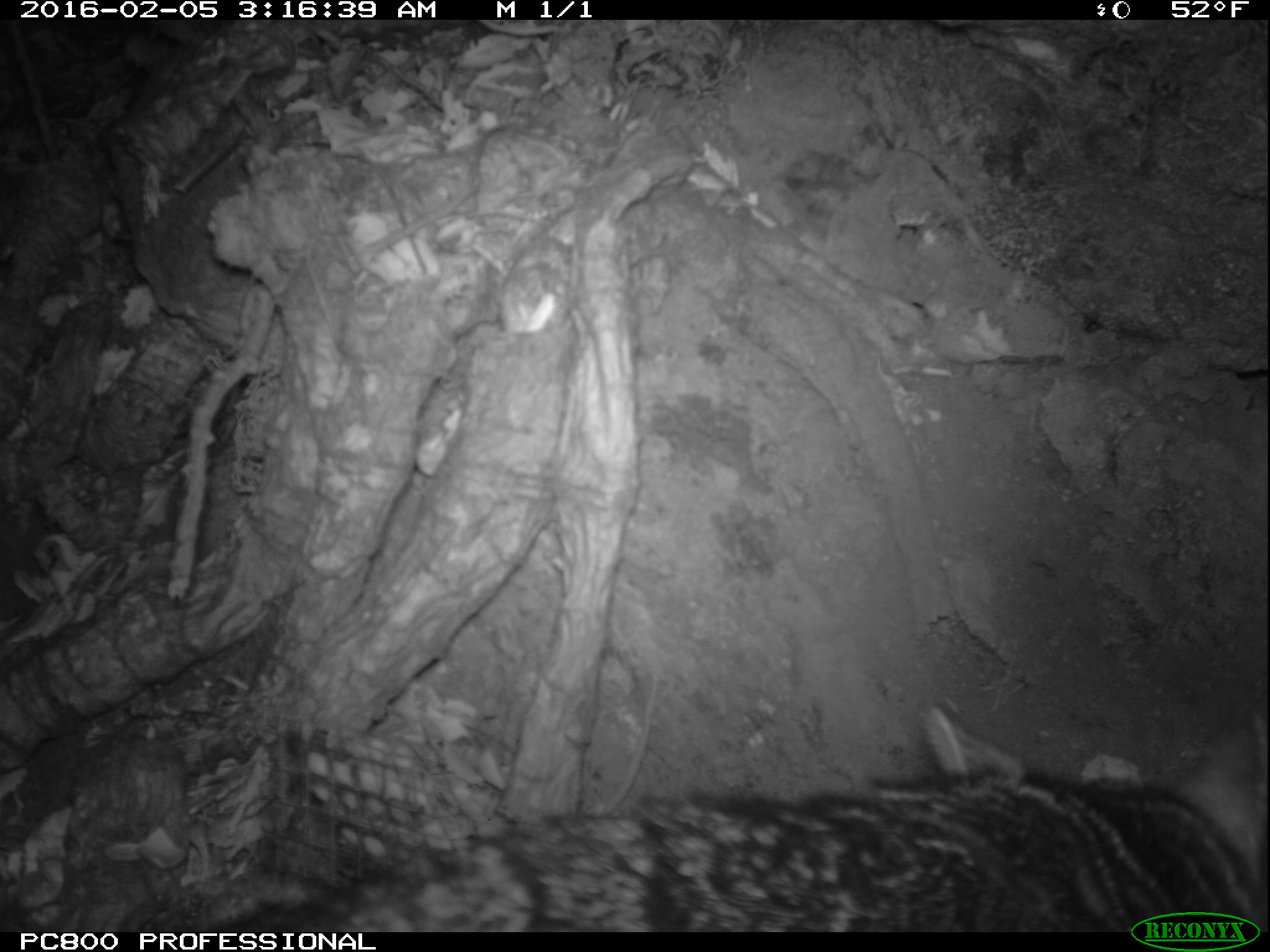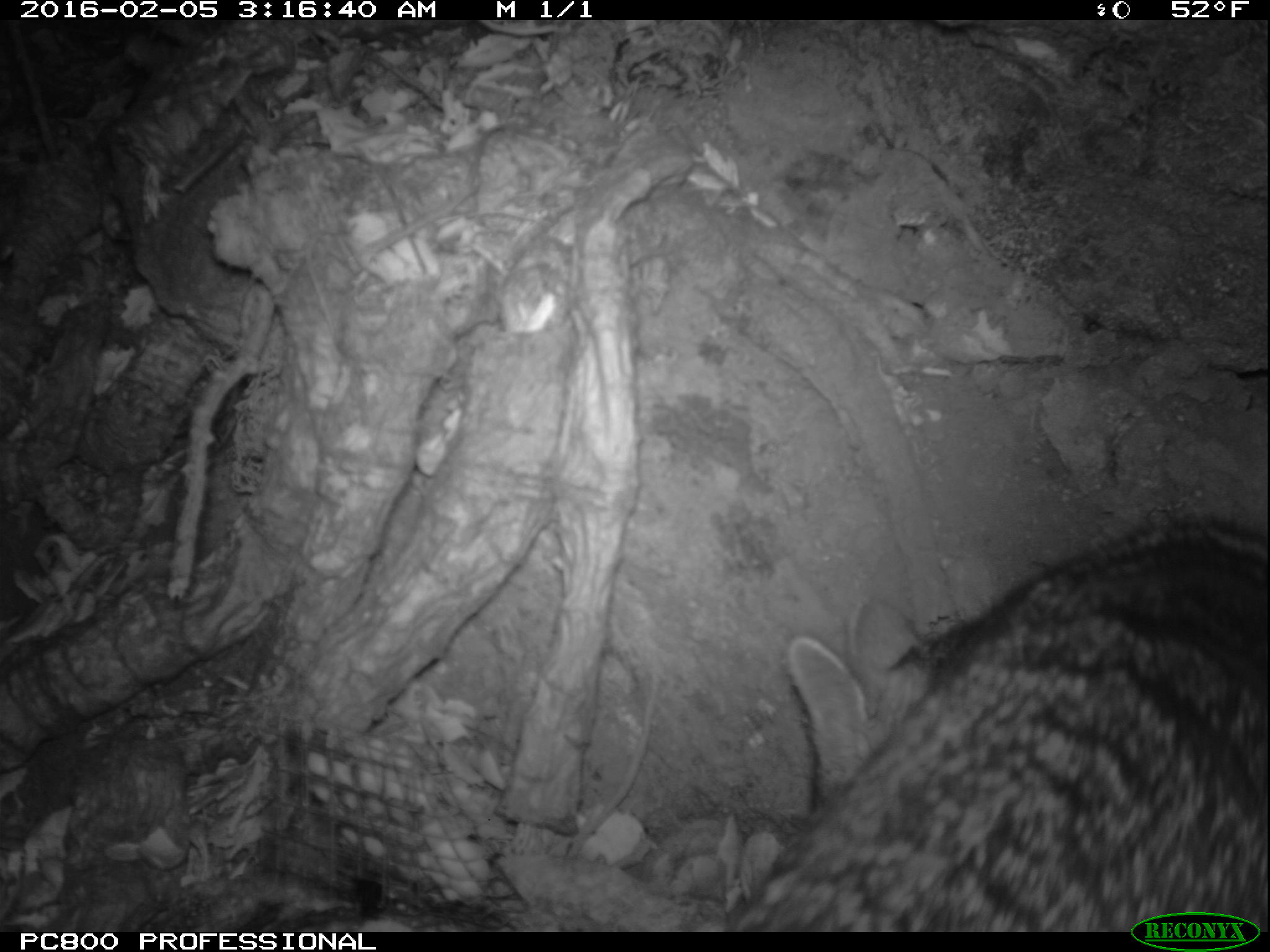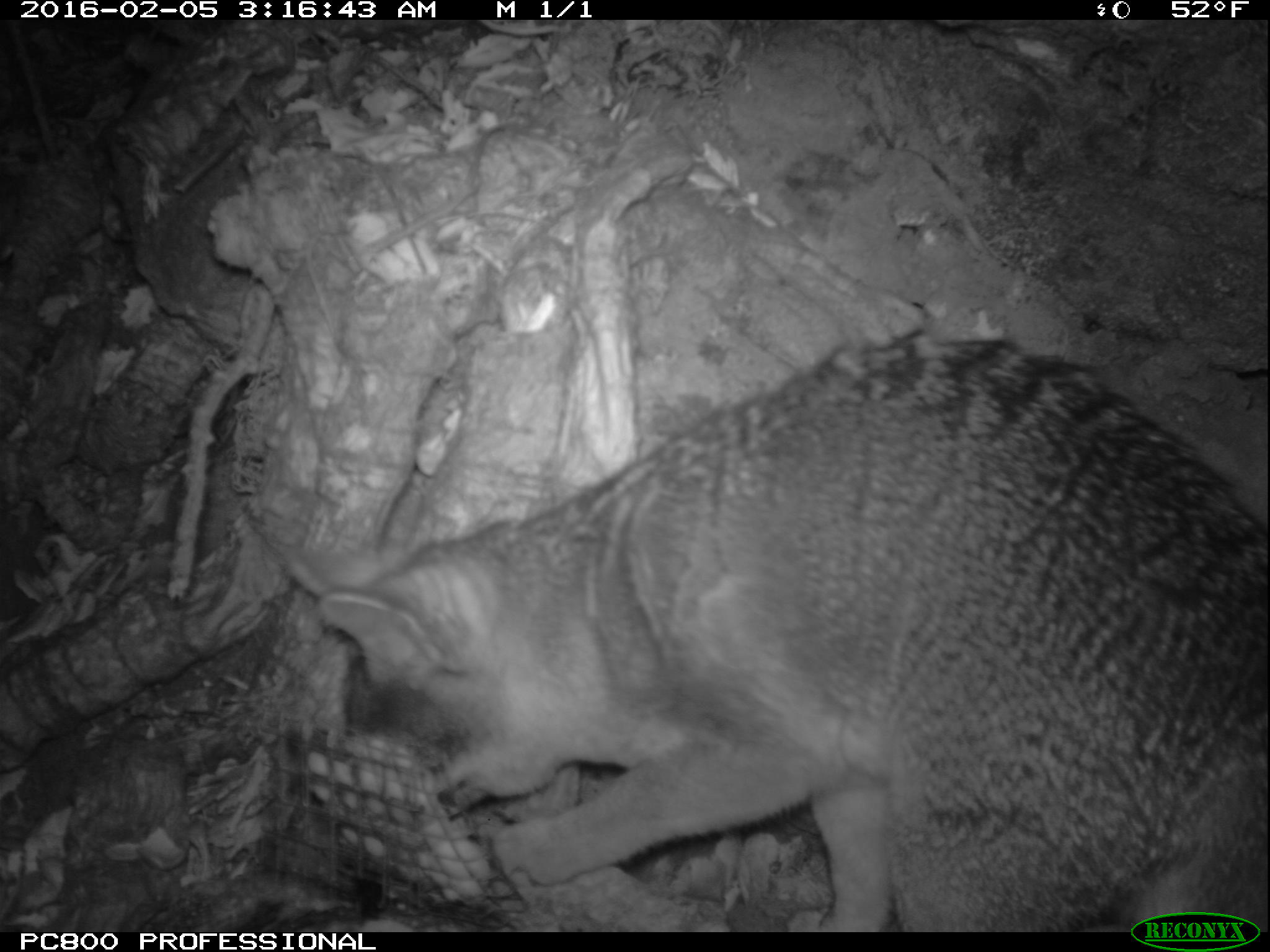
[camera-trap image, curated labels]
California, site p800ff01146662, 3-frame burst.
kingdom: Animalia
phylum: Chordata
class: Mammalia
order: Carnivora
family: Canidae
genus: Urocyon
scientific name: Urocyon littoralis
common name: island fox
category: fox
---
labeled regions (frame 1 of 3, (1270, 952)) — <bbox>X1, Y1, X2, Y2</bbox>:
fox: <bbox>199, 698, 1269, 930</bbox>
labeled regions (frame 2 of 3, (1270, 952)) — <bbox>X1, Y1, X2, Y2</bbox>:
fox: <bbox>726, 514, 1269, 930</bbox>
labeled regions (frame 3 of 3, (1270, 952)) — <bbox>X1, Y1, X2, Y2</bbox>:
fox: <bbox>268, 332, 1269, 933</bbox>